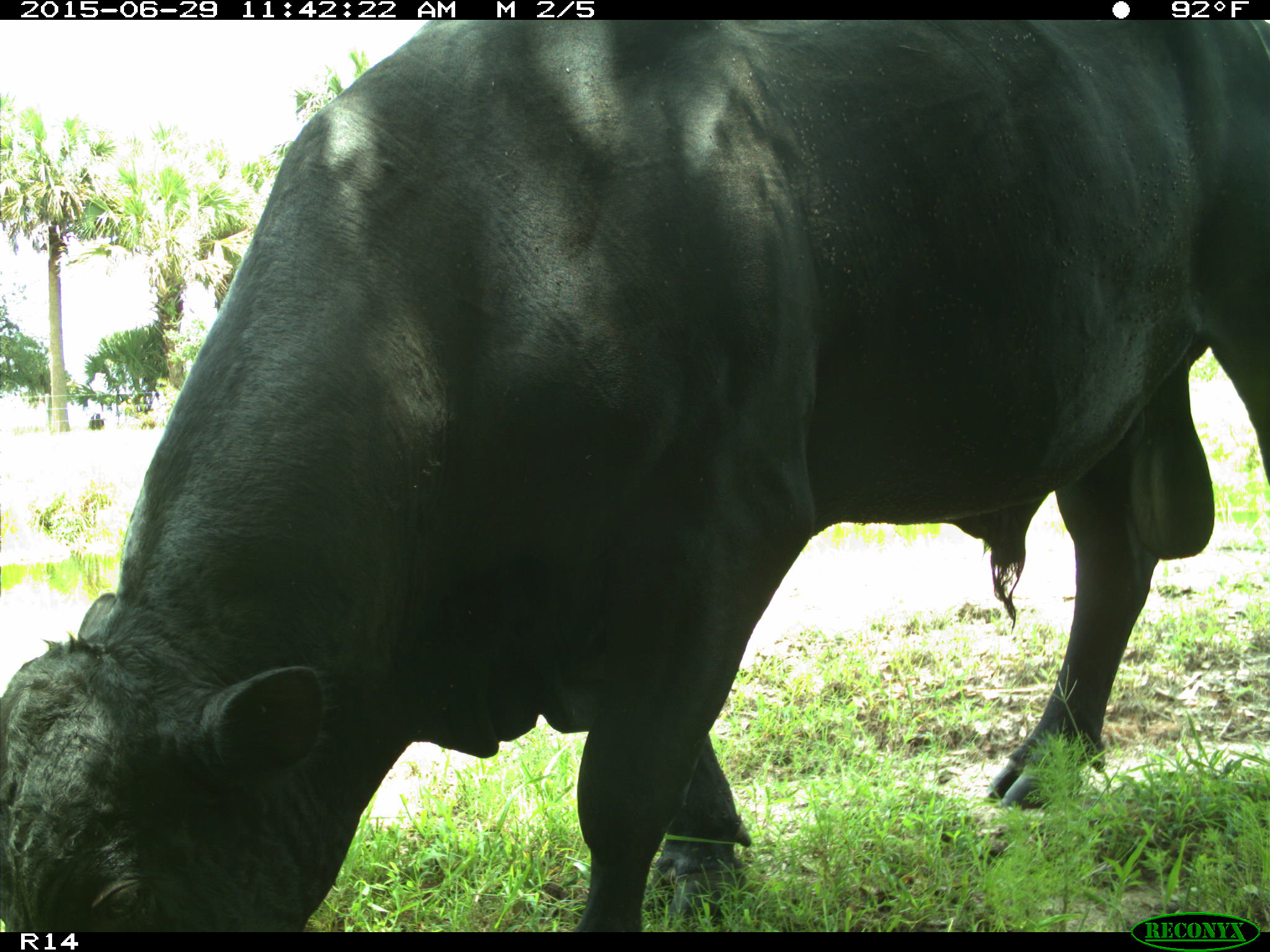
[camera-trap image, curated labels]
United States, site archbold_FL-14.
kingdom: Animalia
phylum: Chordata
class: Mammalia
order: Artiodactyla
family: Bovidae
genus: Bos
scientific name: Bos taurus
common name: domestic cow